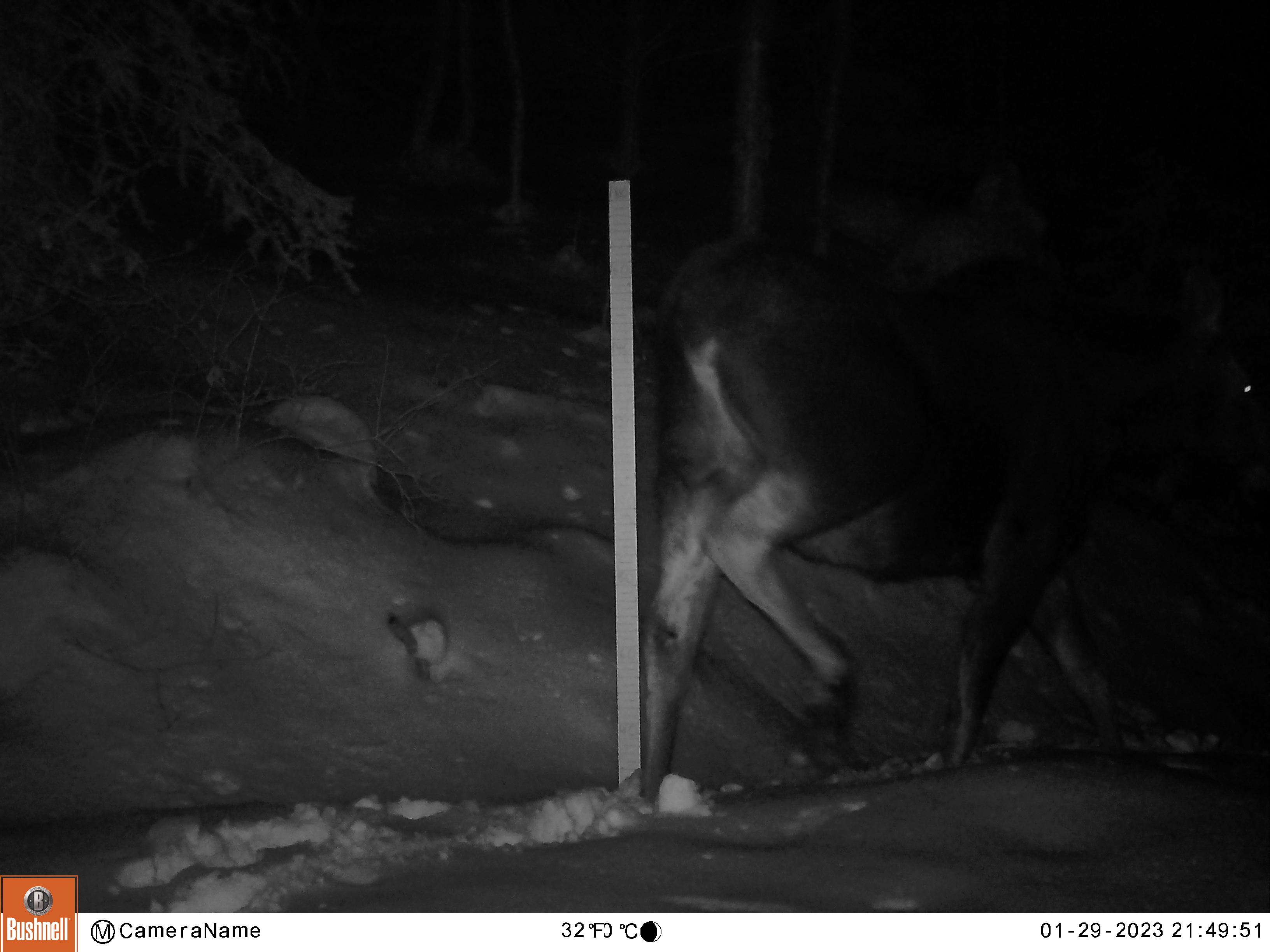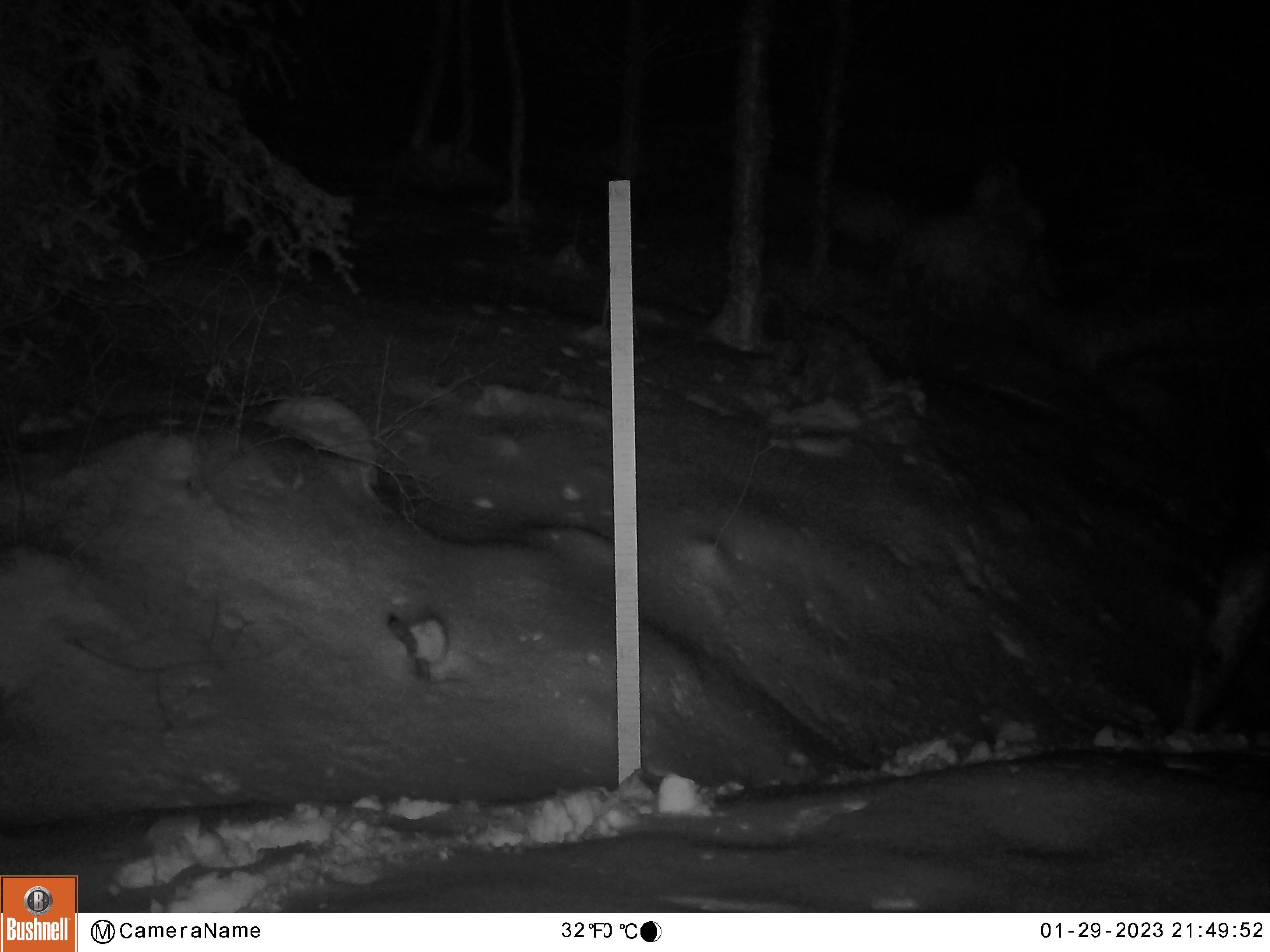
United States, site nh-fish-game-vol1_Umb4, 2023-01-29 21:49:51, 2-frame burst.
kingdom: Animalia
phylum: Chordata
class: Mammalia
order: Artiodactyla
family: Cervidae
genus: Alces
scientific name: Alces alces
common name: moose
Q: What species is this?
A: Moose (Alces alces).